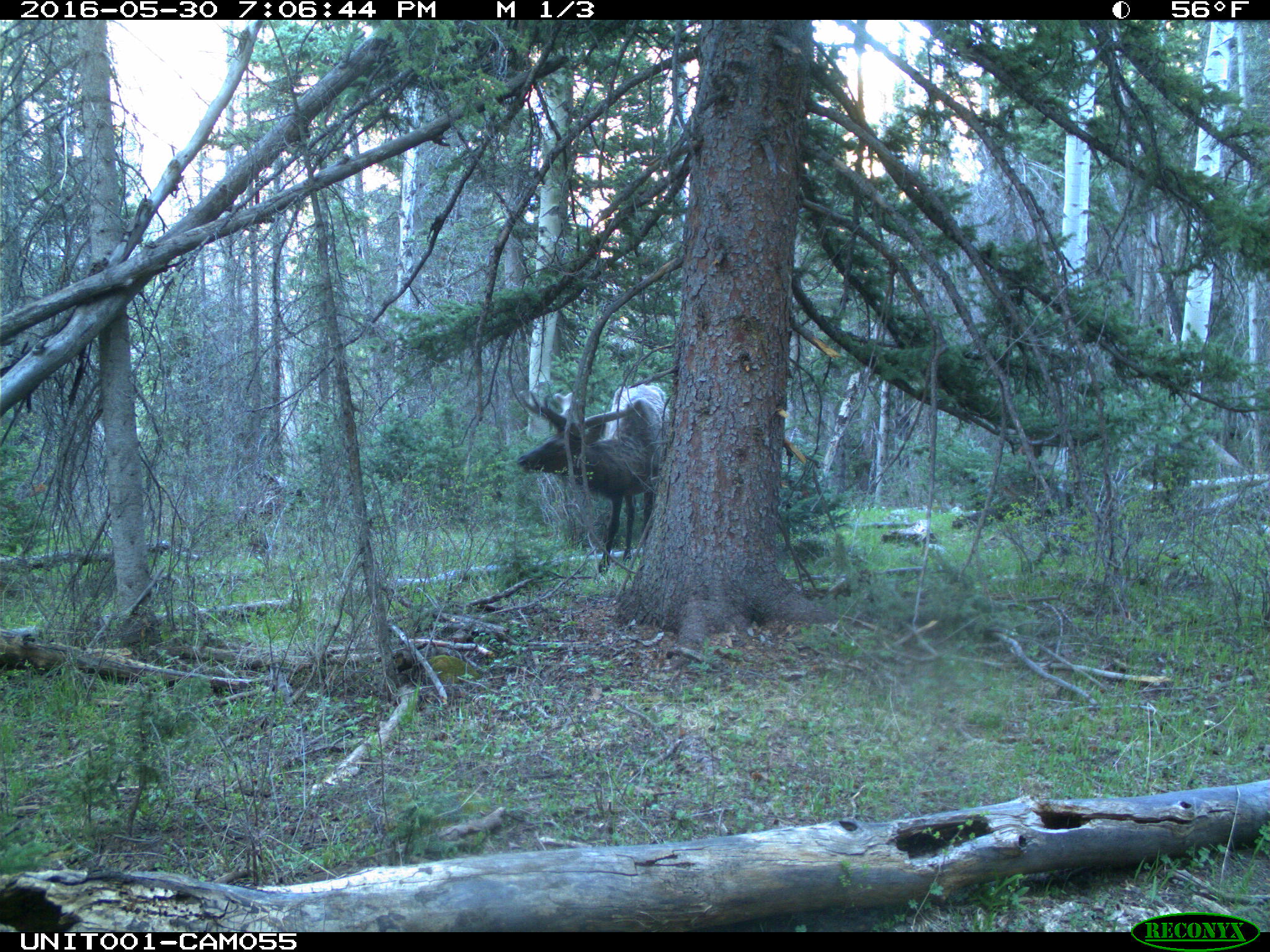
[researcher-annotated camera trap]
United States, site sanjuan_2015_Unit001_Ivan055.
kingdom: Animalia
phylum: Chordata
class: Mammalia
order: Artiodactyla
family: Cervidae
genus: Cervus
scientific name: Cervus elaphus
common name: red deer